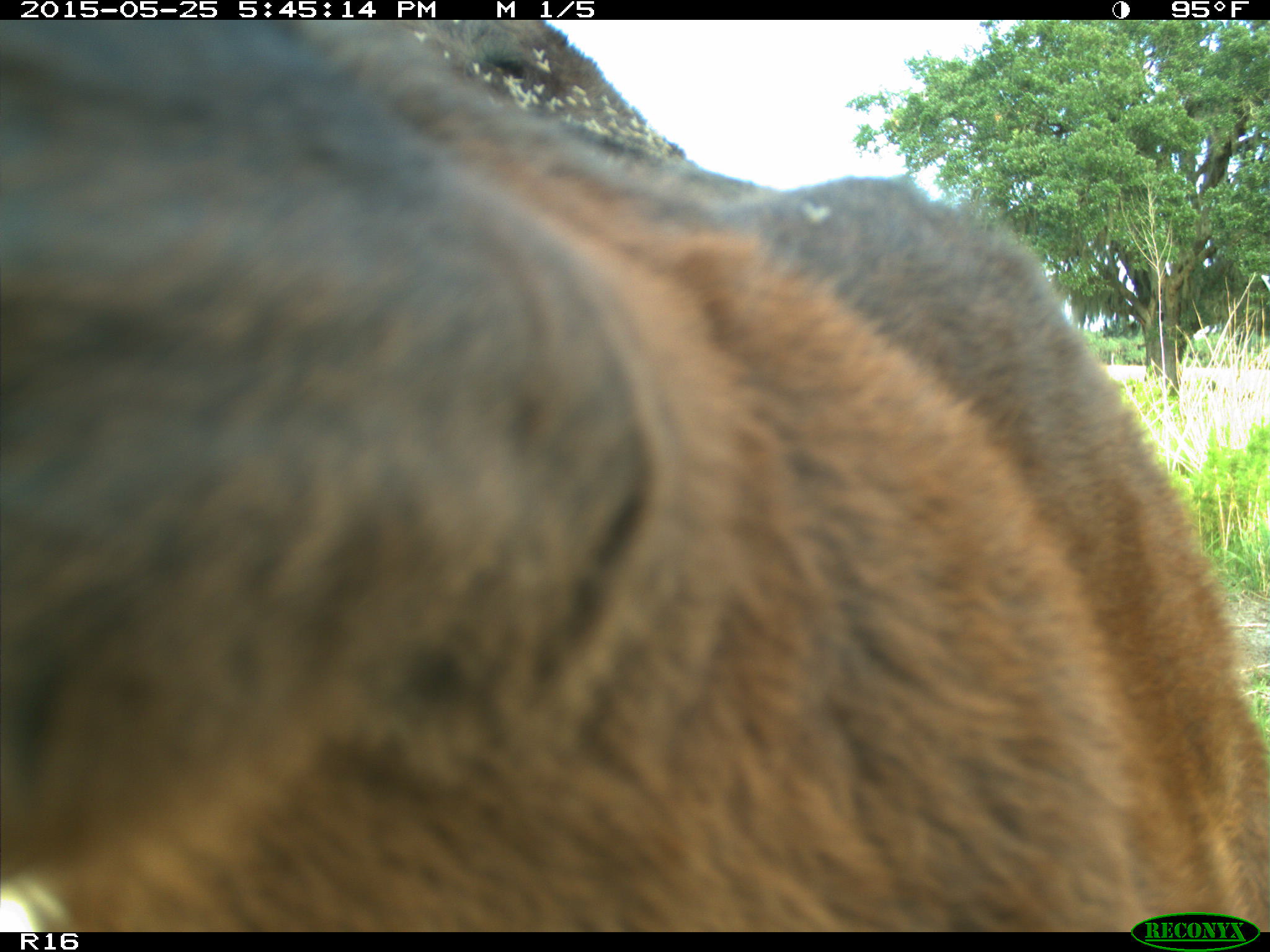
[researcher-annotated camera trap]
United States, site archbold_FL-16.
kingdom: Animalia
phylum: Chordata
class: Mammalia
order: Artiodactyla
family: Bovidae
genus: Bos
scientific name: Bos taurus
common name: domestic cow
Bos taurus (domestic cow).